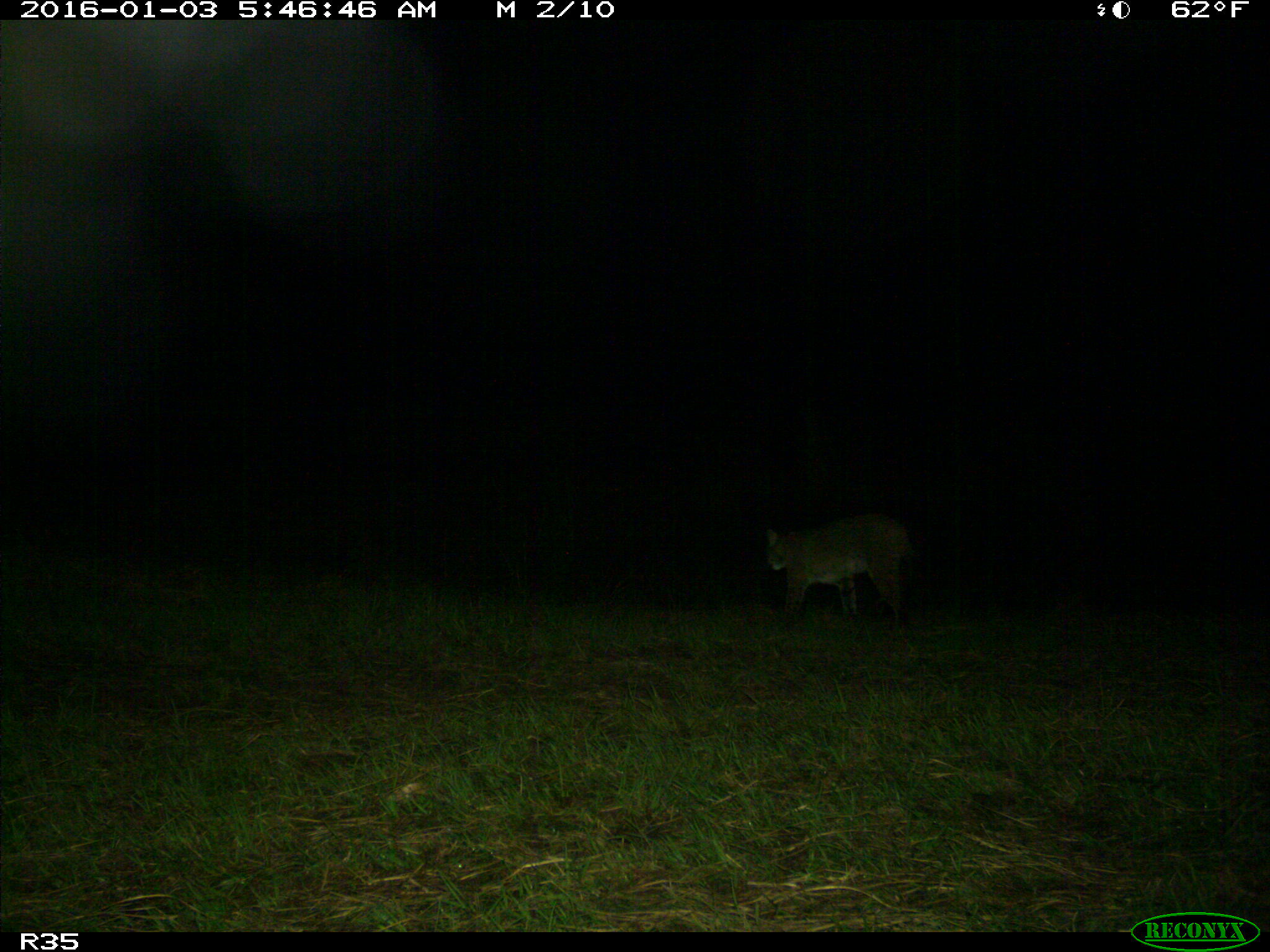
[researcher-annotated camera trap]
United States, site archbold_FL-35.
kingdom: Animalia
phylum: Chordata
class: Mammalia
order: Carnivora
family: Felidae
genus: Lynx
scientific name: Lynx rufus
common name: bobcat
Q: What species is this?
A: Lynx rufus (bobcat).